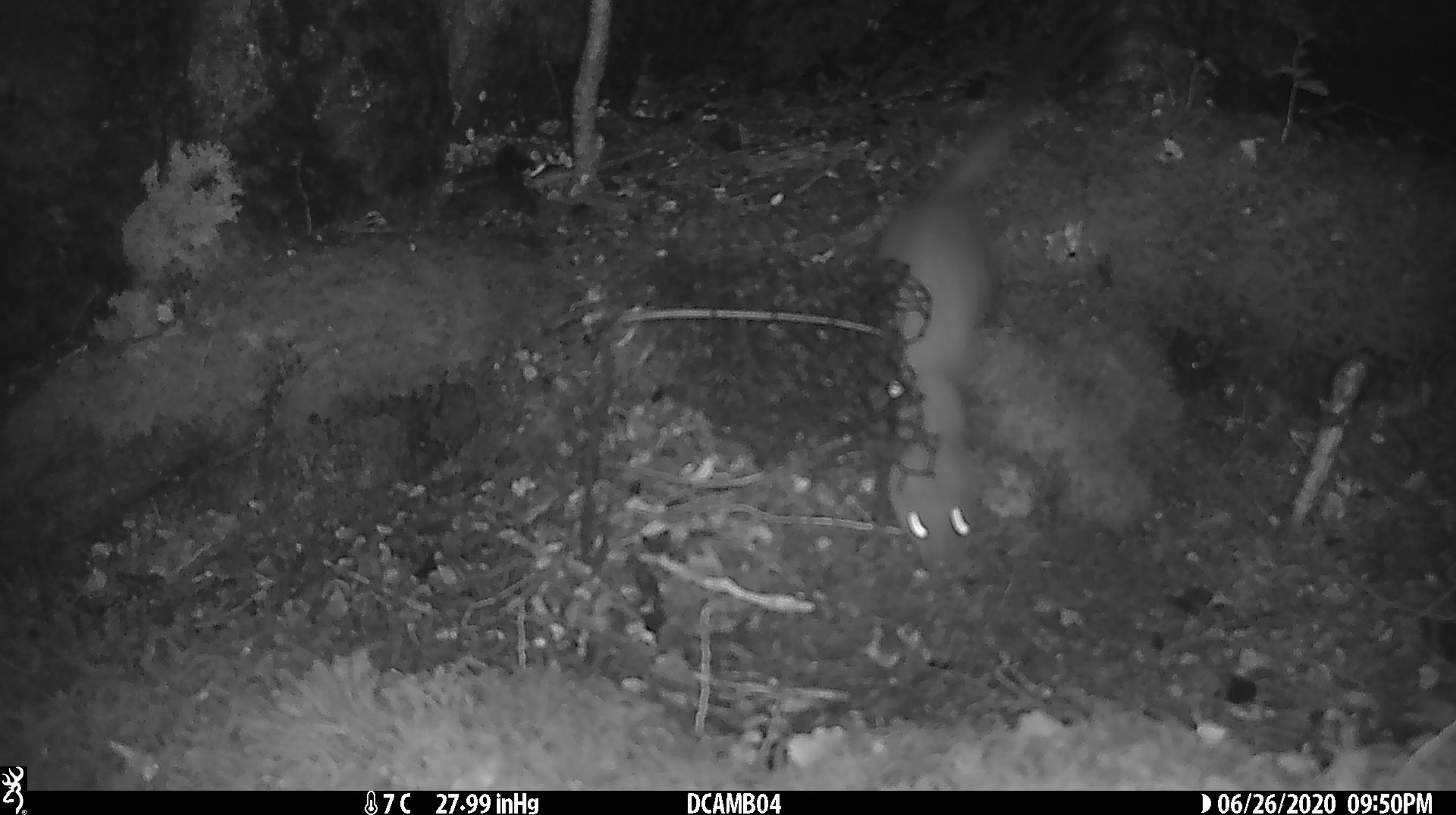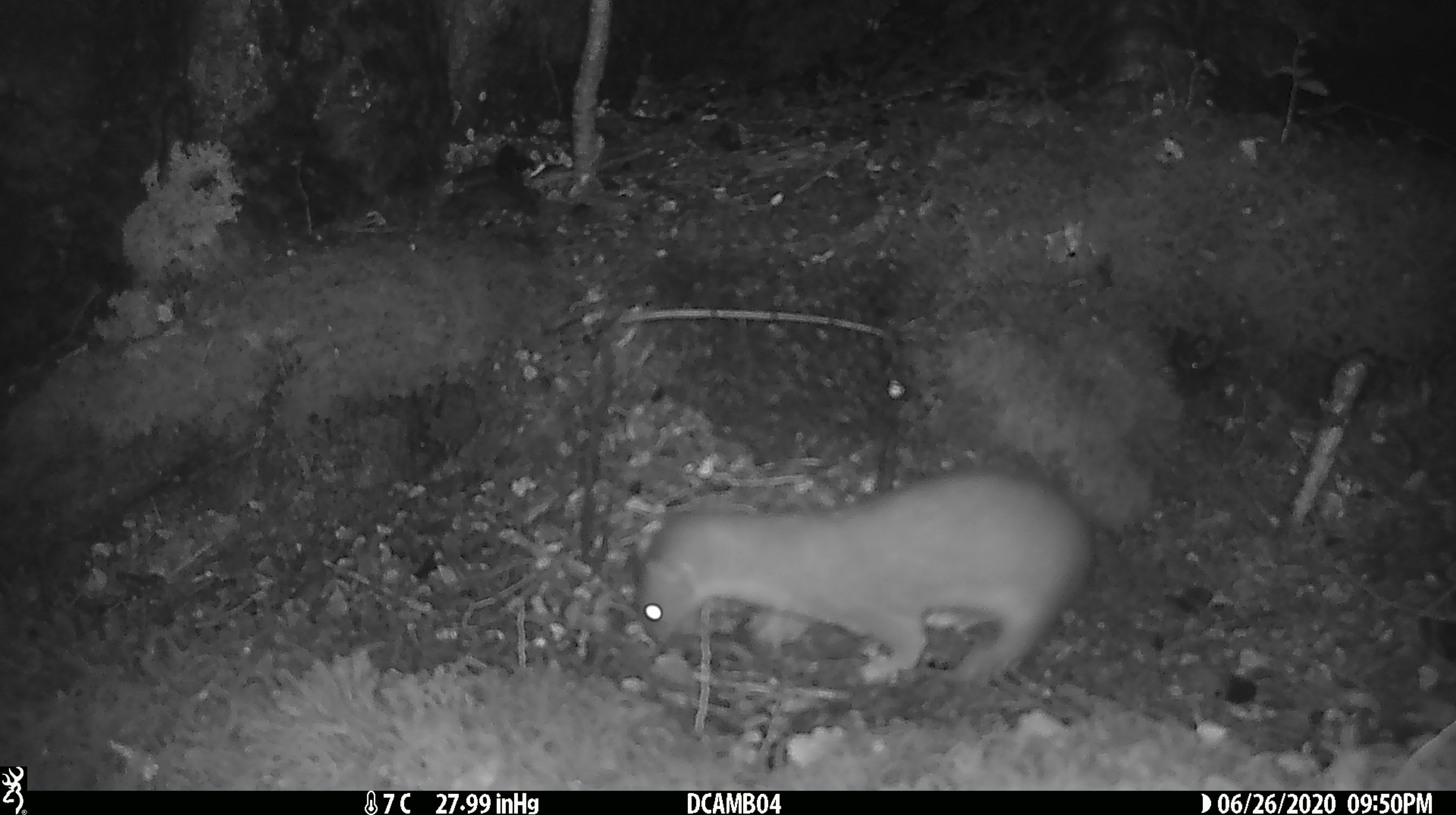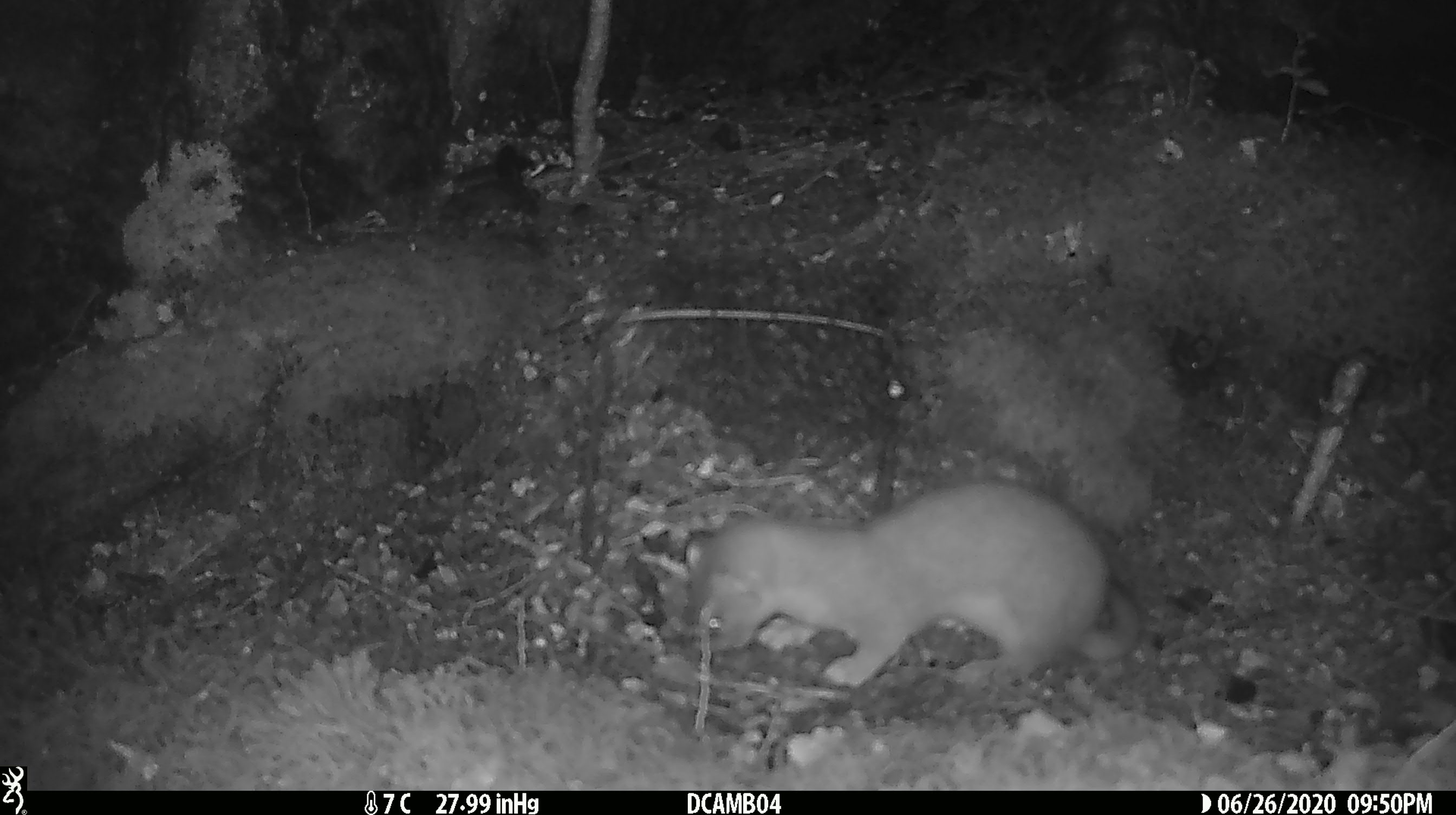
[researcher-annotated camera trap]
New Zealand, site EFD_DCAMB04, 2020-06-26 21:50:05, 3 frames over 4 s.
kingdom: Animalia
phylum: Chordata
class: Mammalia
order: Carnivora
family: Mustelidae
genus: Mustela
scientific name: Mustela erminea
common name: stoat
Stoat (Mustela erminea).